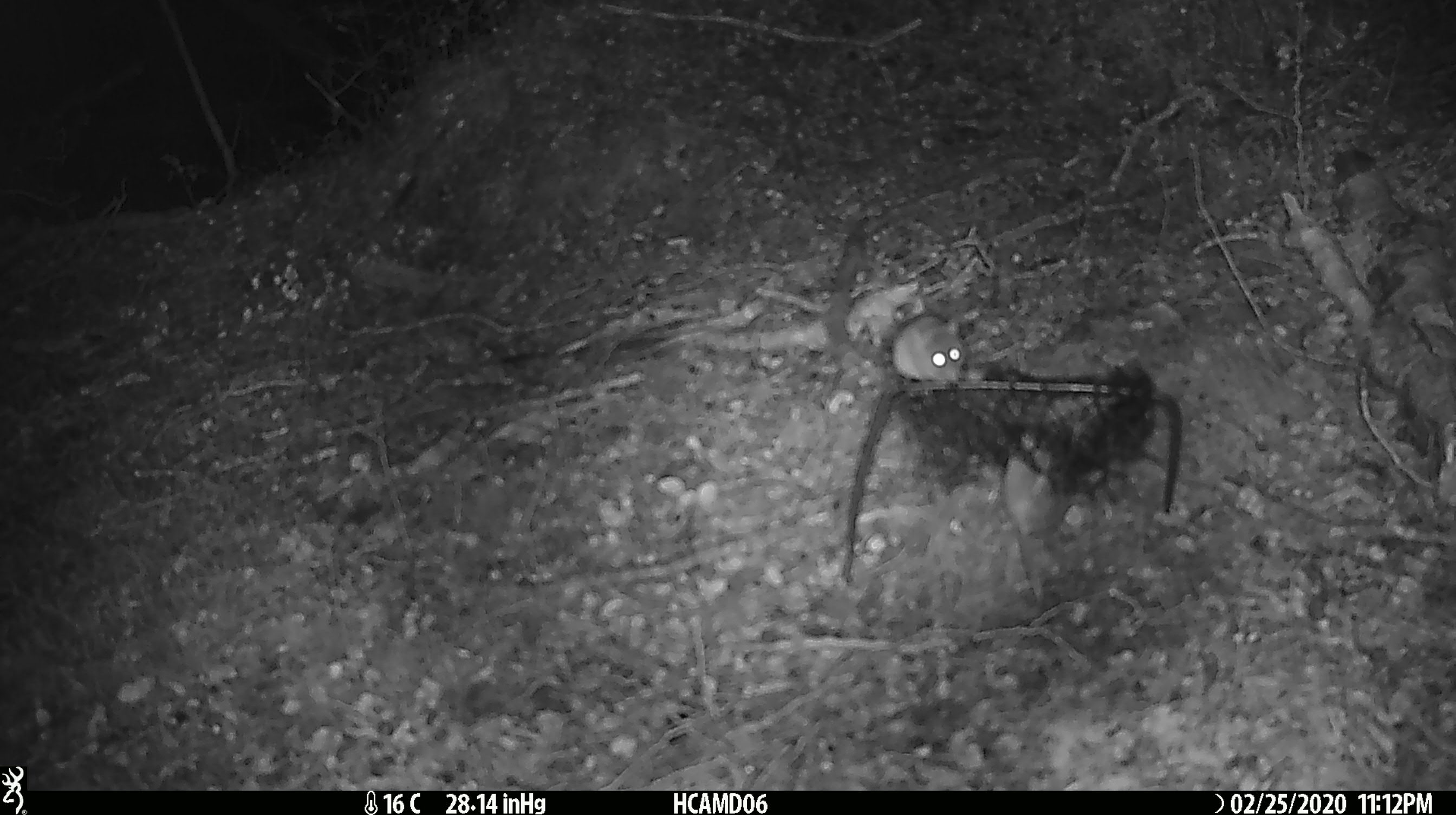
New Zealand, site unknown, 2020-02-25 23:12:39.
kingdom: Animalia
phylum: Chordata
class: Mammalia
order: Rodentia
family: Muridae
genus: Mus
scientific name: Mus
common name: mouse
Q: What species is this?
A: Mouse (Mus).